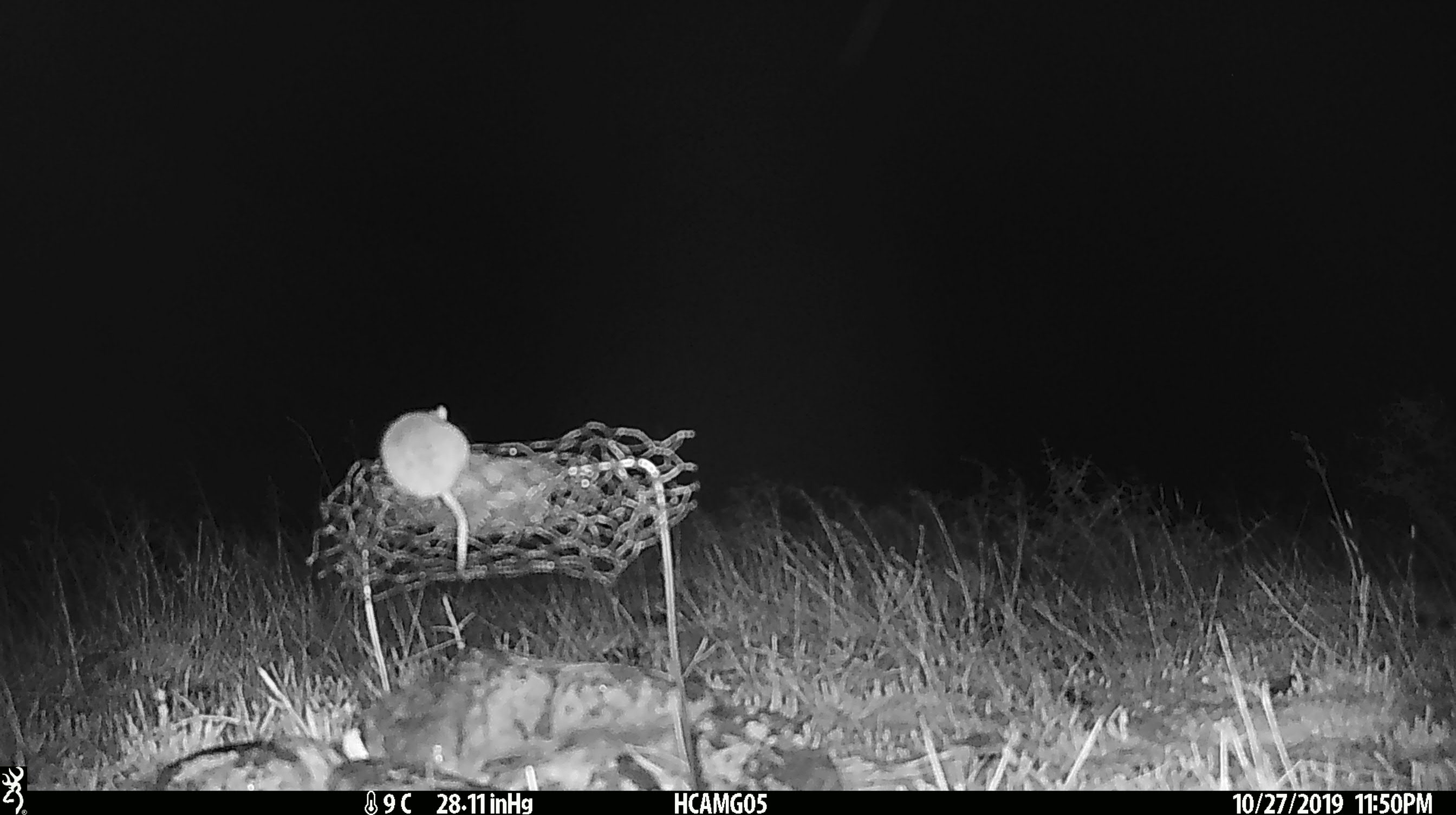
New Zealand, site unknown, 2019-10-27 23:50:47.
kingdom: Animalia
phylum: Chordata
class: Mammalia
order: Rodentia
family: Muridae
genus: Mus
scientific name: Mus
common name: mouse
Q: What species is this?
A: Mouse (Mus).